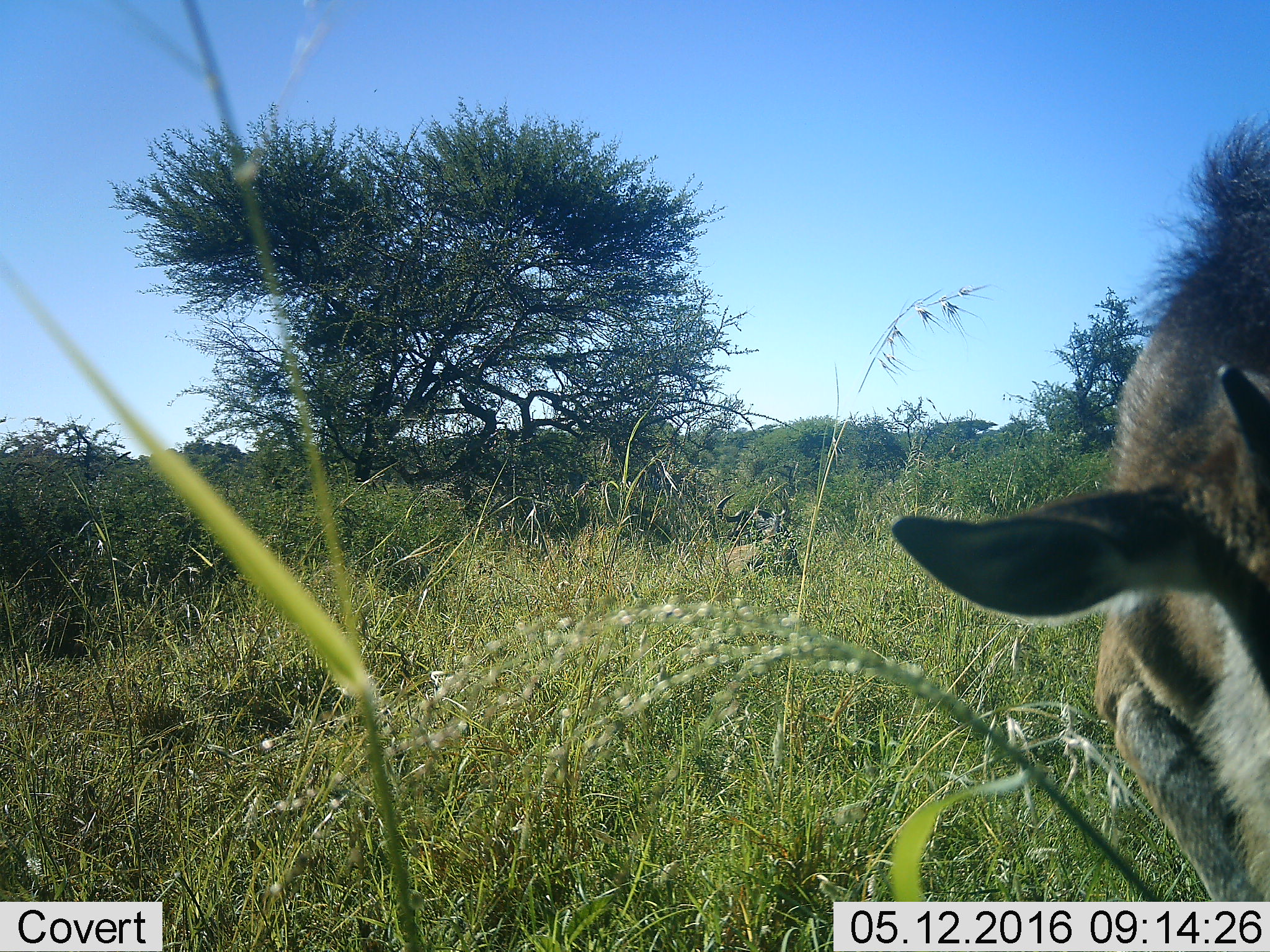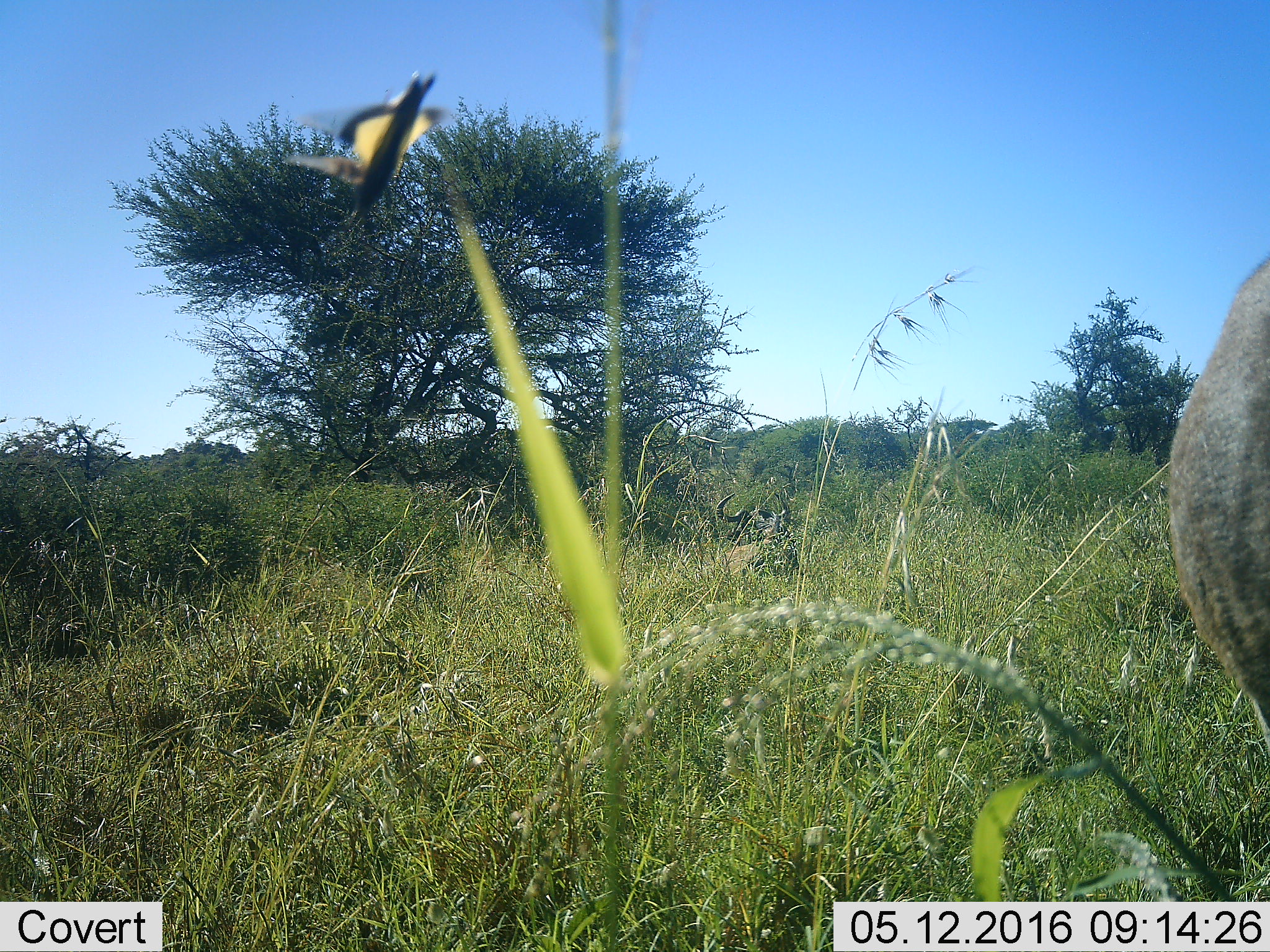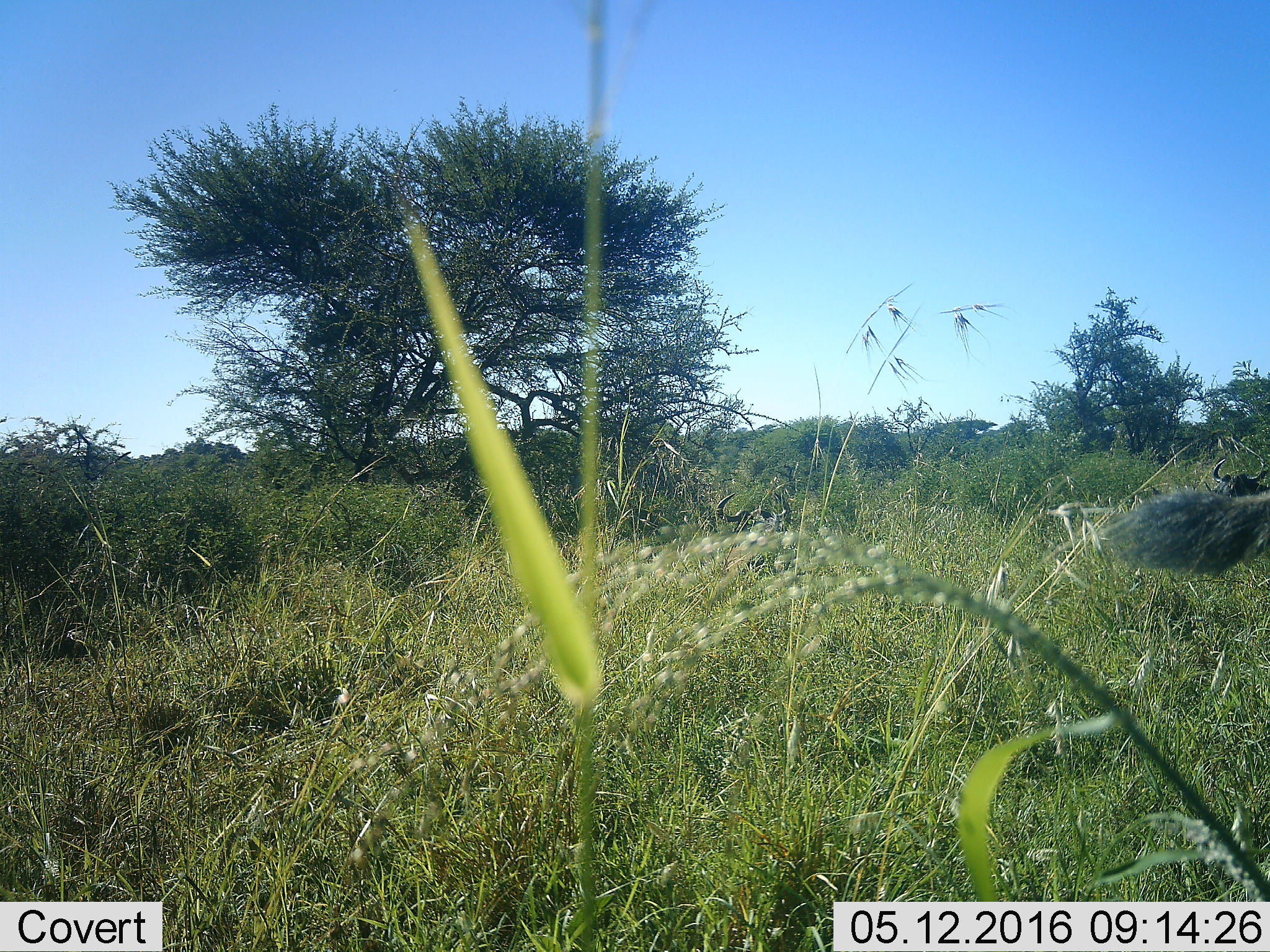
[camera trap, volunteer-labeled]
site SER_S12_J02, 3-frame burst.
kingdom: Animalia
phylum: Chordata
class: Mammalia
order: Artiodactyla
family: Bovidae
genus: Connochaetes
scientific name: Connochaetes taurinus taurinus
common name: blue wildebeest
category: wildebeestblue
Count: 2.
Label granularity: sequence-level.